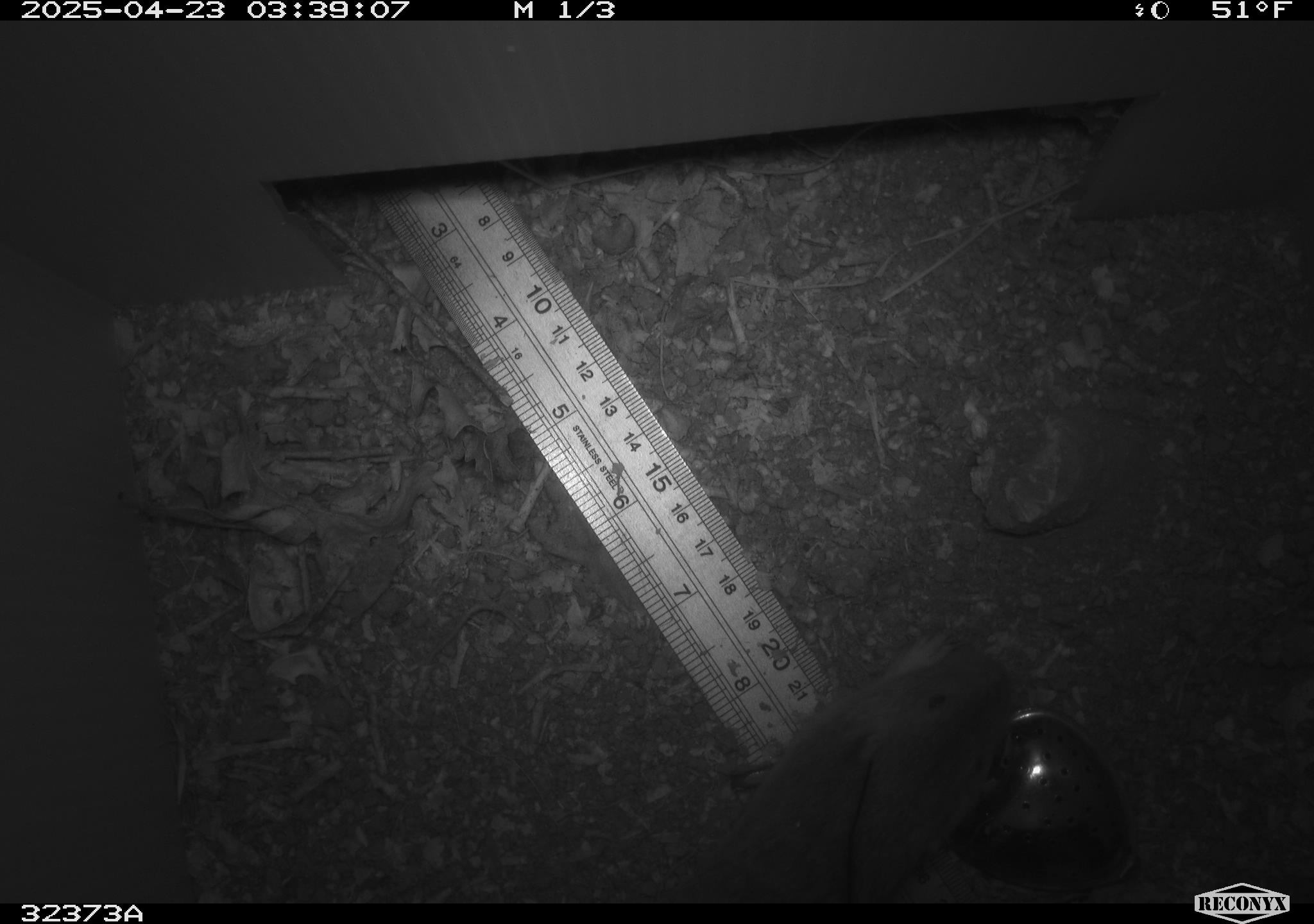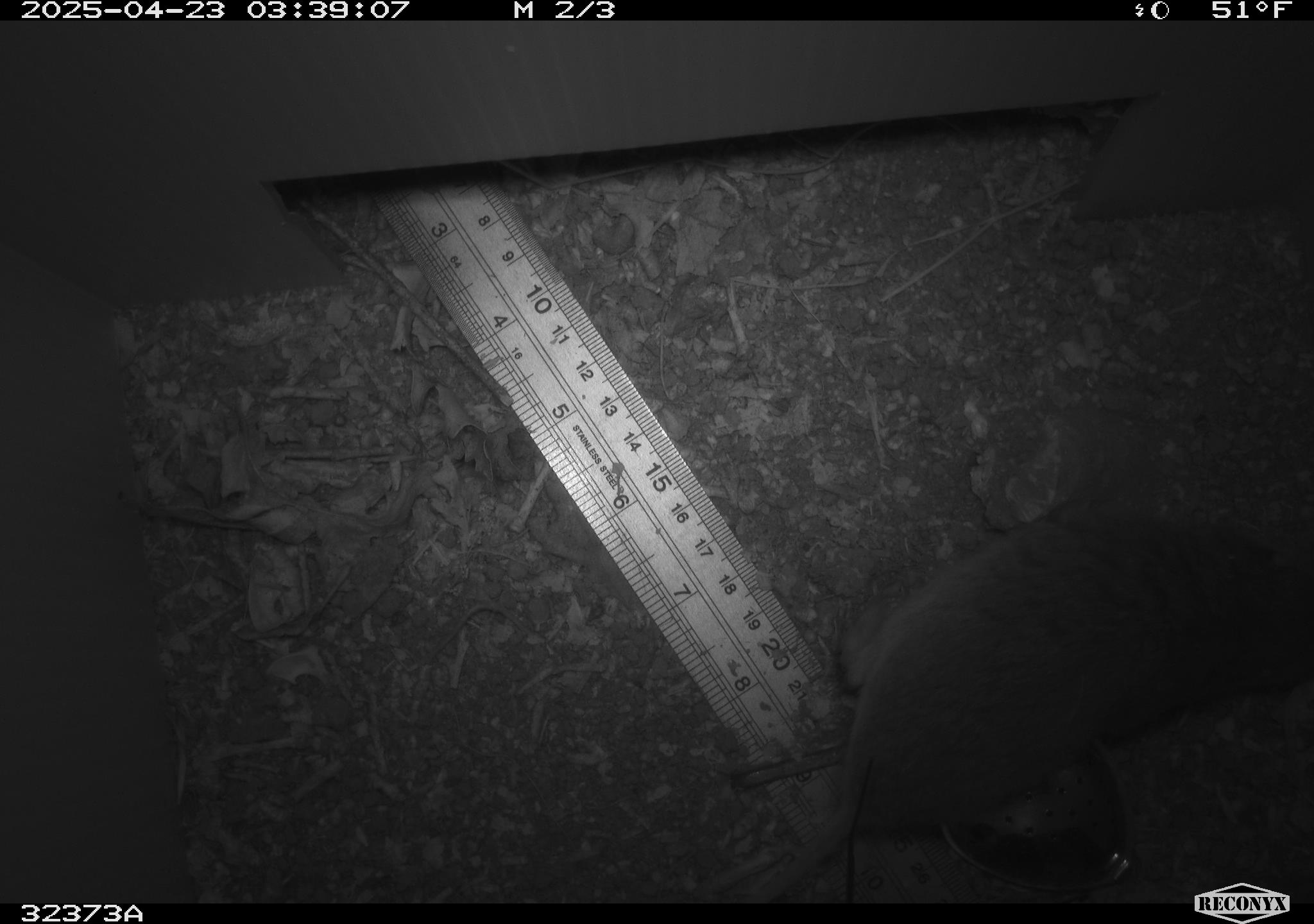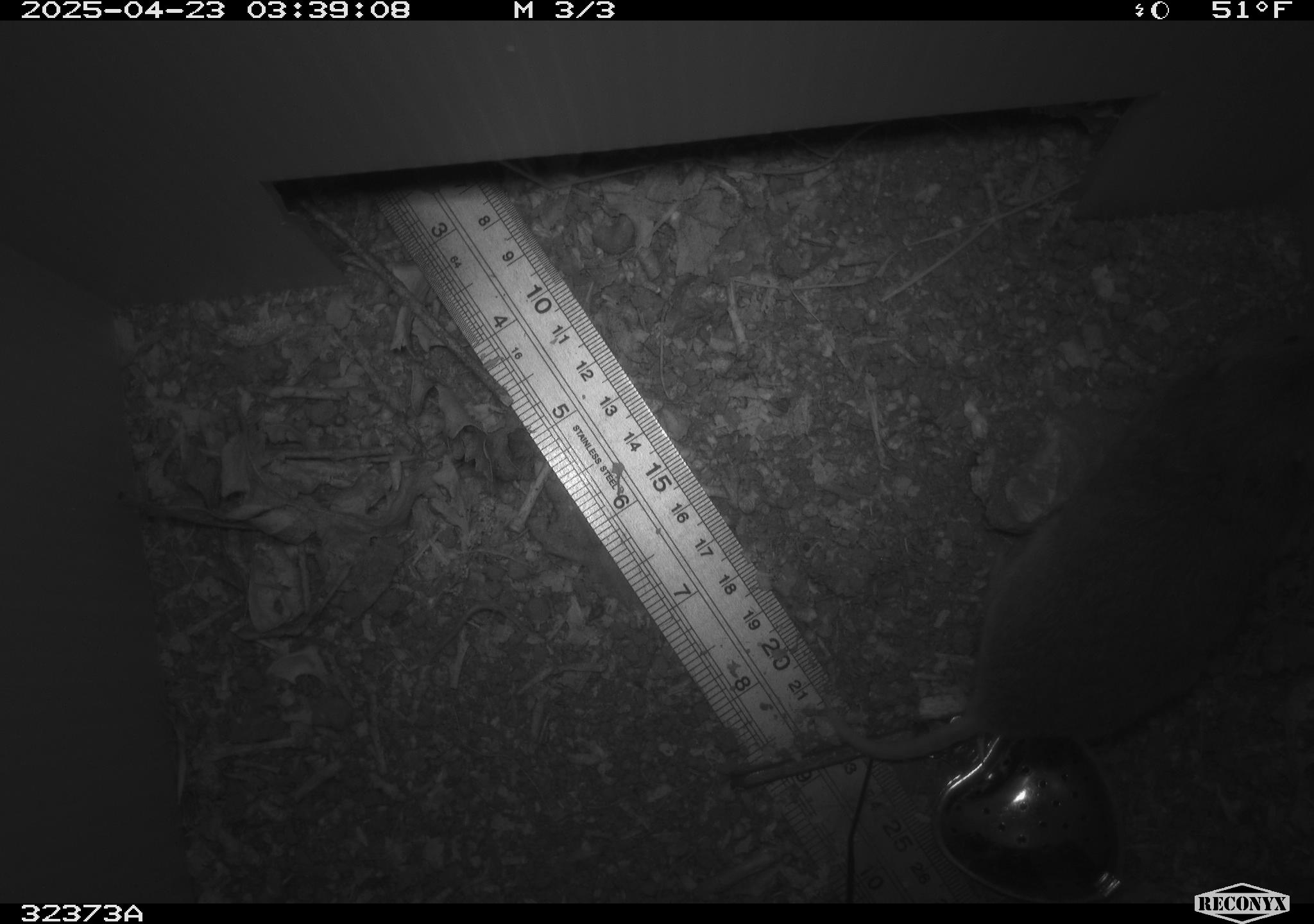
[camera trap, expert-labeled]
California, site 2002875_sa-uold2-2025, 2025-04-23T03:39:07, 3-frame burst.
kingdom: Animalia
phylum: Chordata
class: Mammalia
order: Rodentia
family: Geomyidae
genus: Thomomys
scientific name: Thomomys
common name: smooth-toothed pocket gophers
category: thomomys species